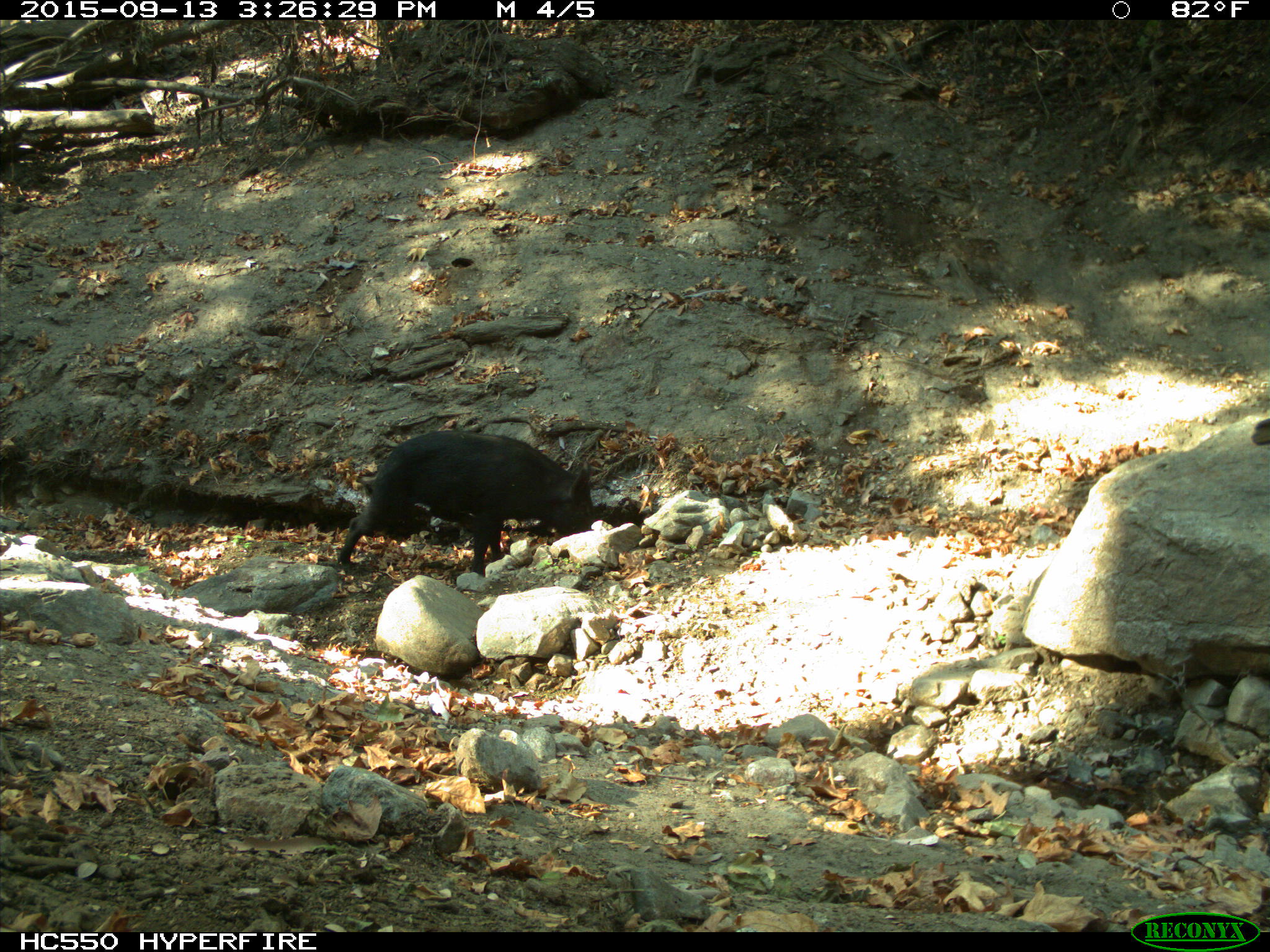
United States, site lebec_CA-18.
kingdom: Animalia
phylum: Chordata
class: Mammalia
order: Artiodactyla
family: Suidae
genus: Sus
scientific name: Sus scrofa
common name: wild boar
Sus scrofa (wild boar).